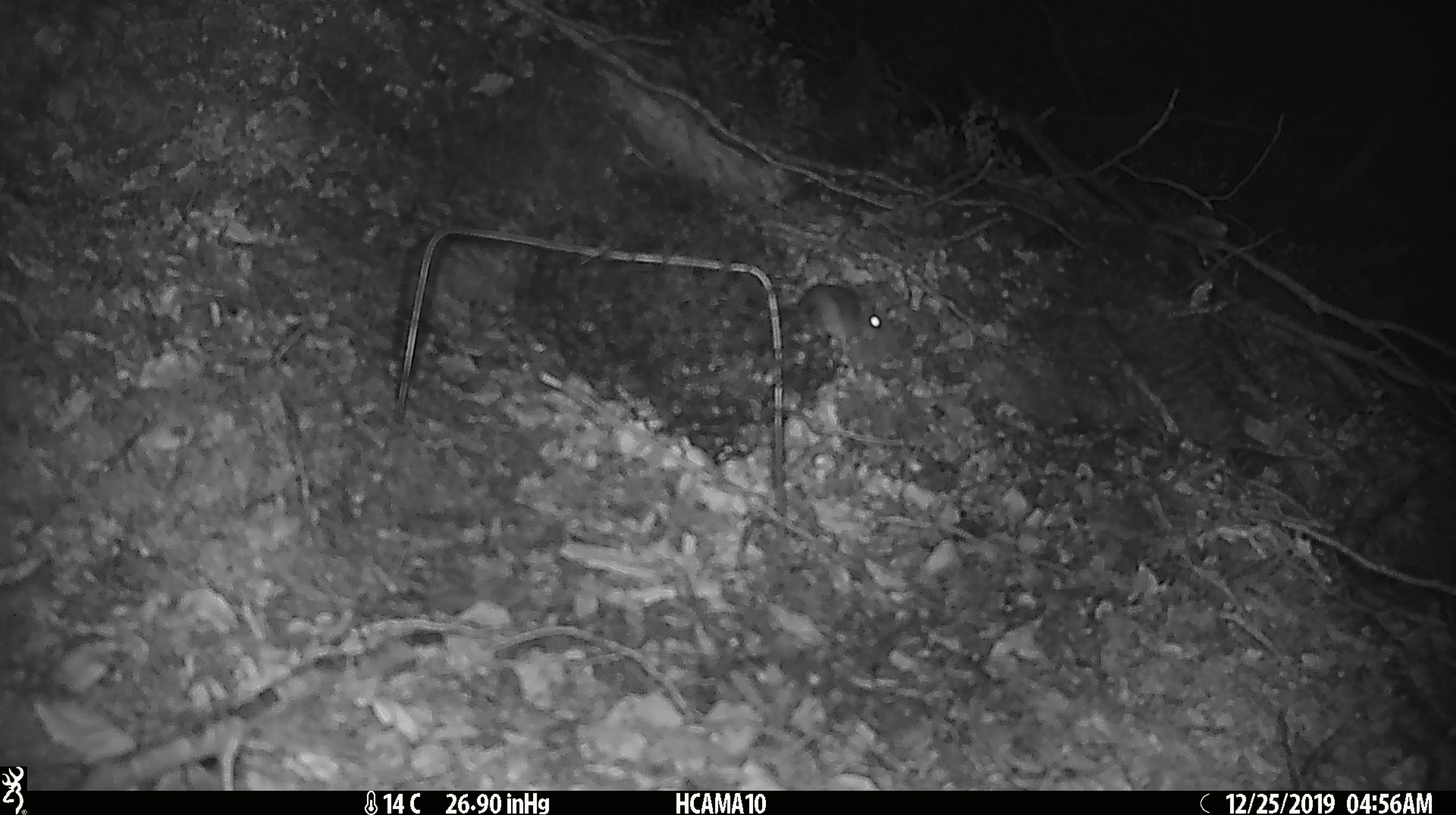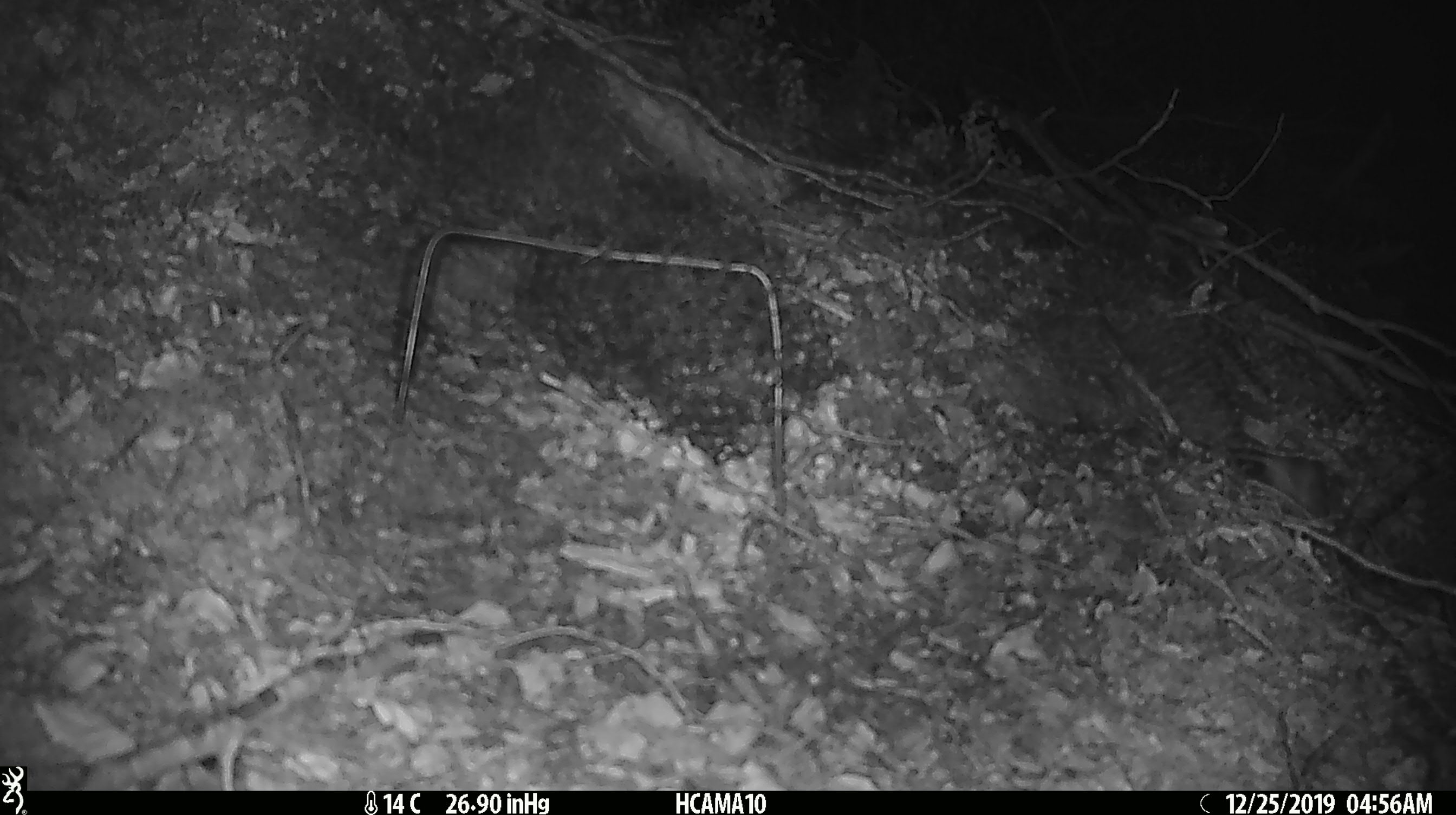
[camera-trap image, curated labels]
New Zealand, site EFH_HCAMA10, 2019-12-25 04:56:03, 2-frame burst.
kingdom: Animalia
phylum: Chordata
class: Mammalia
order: Rodentia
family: Muridae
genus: Mus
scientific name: Mus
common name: mouse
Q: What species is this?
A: Mouse (Mus).